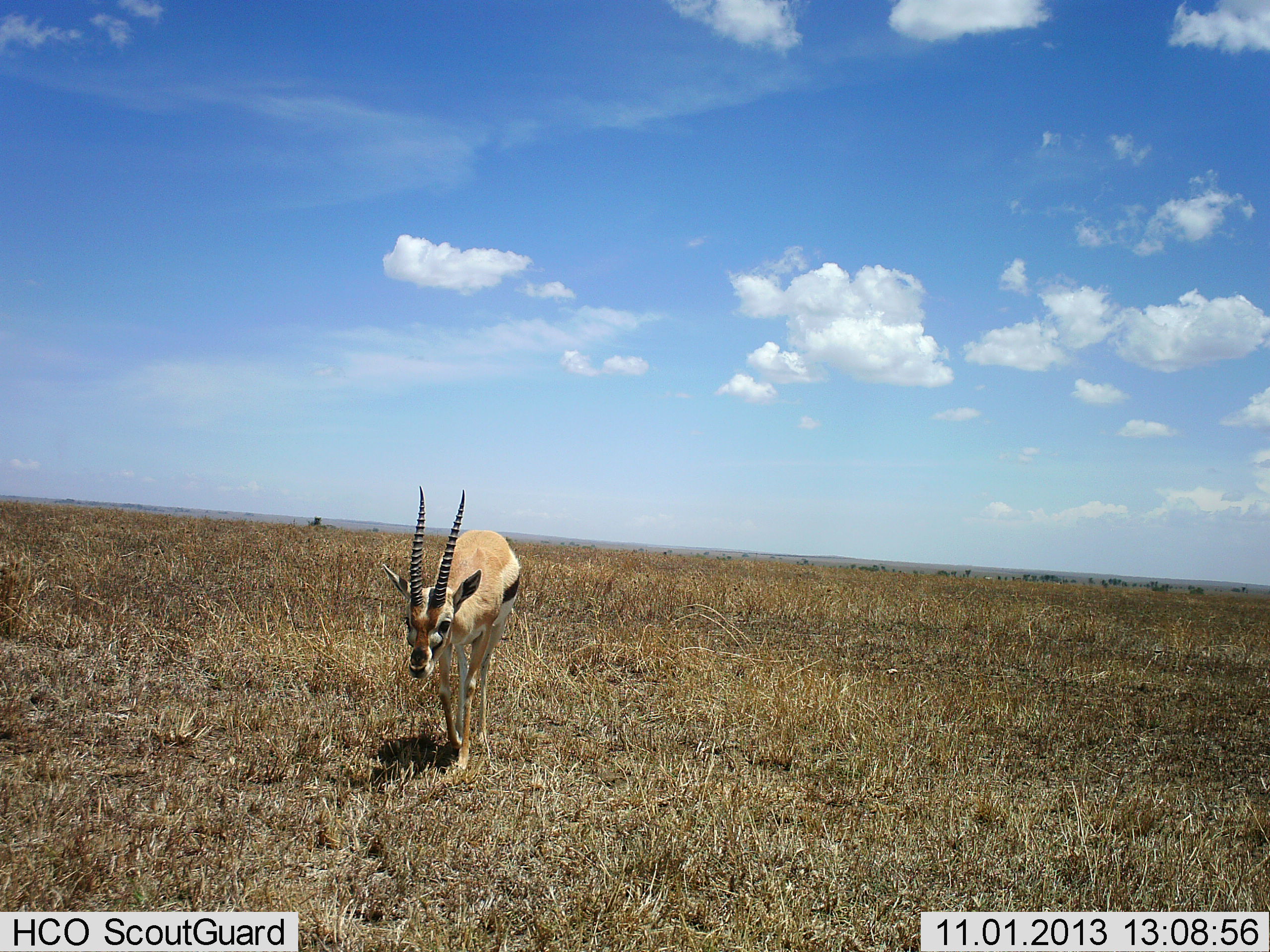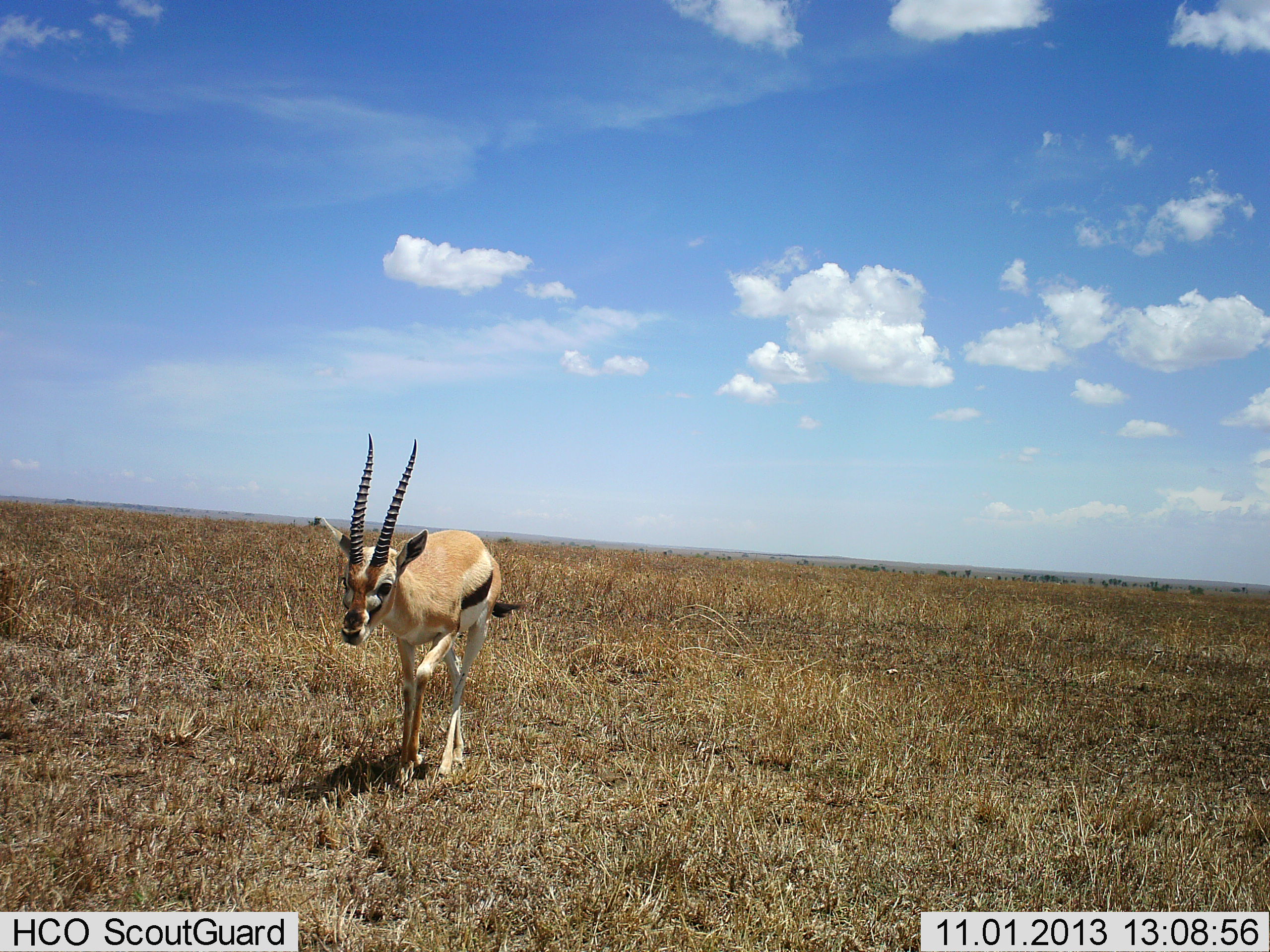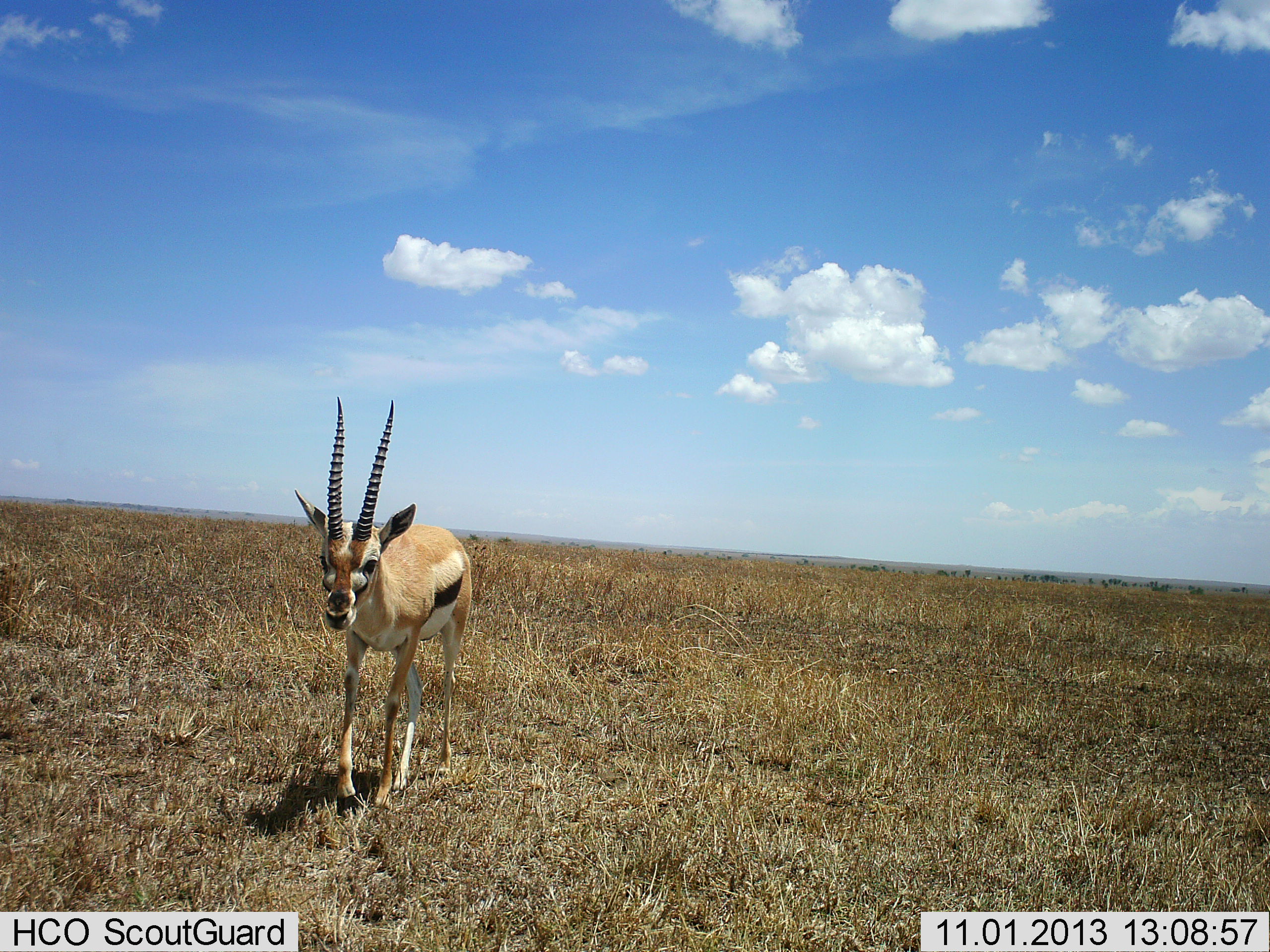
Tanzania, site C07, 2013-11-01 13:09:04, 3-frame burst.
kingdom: Animalia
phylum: Chordata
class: Mammalia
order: Artiodactyla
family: Bovidae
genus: Eudorcas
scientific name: Eudorcas thomsonii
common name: thomson's gazelle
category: gazellethomsons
Gazellethomsons (thomson's gazelle) (Eudorcas thomsonii), count 1. Behavior (volunteer vote fractions): standing 20%, resting 0%, moving 90%, interacting 0%. Young present (vote fraction): 0%. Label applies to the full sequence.